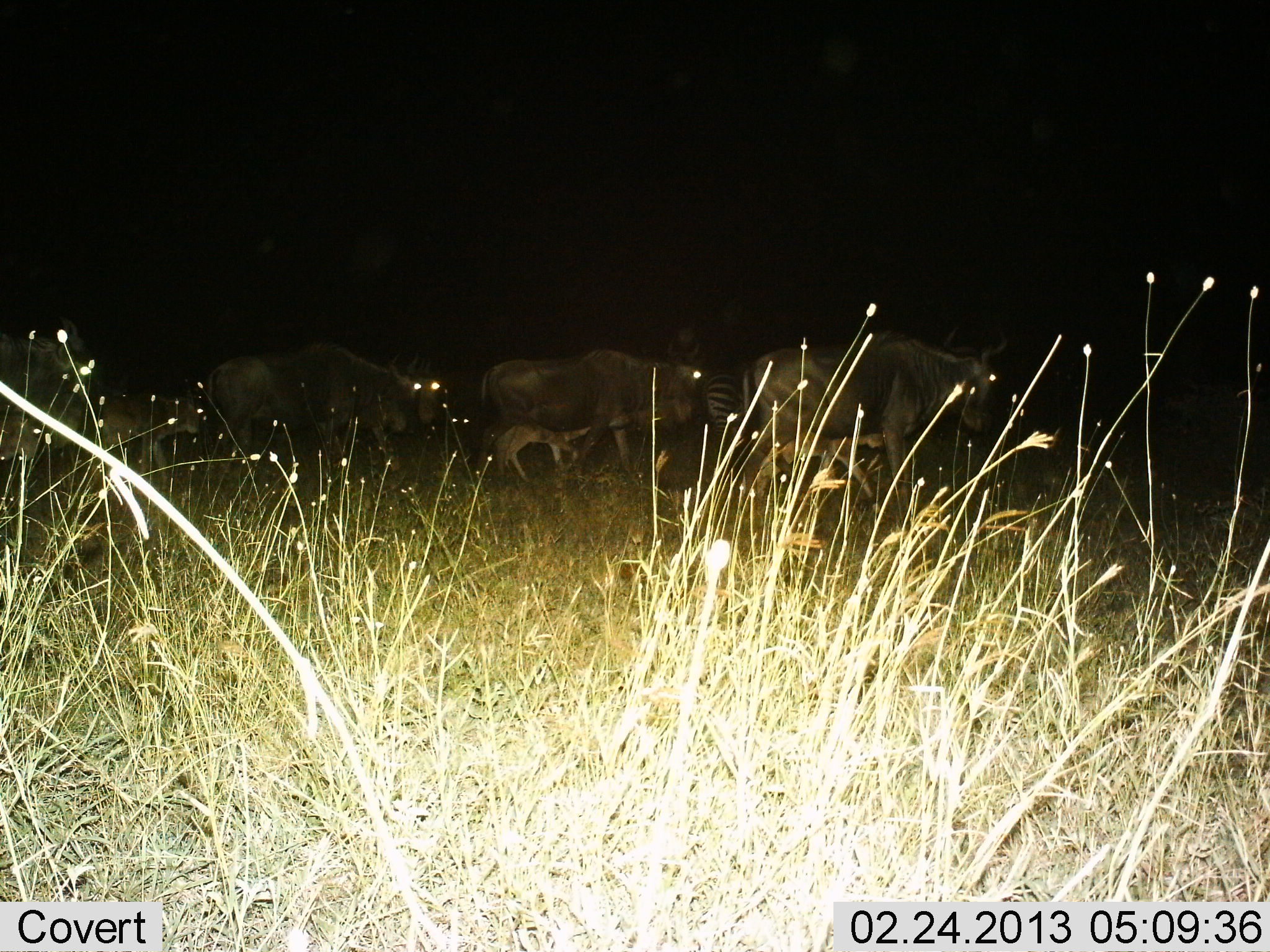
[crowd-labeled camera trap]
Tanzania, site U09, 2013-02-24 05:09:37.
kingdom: Animalia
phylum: Chordata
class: Mammalia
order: Artiodactyla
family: Bovidae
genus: Connochaetes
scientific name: Connochaetes taurinus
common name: blue wildebeest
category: wildebeest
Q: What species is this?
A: Wildebeest (blue wildebeest) (Connochaetes taurinus).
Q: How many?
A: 5.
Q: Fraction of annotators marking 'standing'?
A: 44%.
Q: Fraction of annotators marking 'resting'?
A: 0%.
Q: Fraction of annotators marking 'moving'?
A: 61%.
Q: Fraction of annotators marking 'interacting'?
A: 0%.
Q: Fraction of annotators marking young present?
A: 50%.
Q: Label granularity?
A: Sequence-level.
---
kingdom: Animalia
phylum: Chordata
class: Mammalia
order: Perissodactyla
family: Equidae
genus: Equus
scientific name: Equus quagga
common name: plains zebra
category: zebra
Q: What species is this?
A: Zebra (plains zebra) (Equus quagga).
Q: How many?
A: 1.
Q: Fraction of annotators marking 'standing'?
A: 50%.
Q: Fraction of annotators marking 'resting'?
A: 0%.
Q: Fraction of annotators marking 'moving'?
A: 56%.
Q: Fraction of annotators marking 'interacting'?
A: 0%.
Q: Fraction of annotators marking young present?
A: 0%.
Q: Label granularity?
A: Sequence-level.